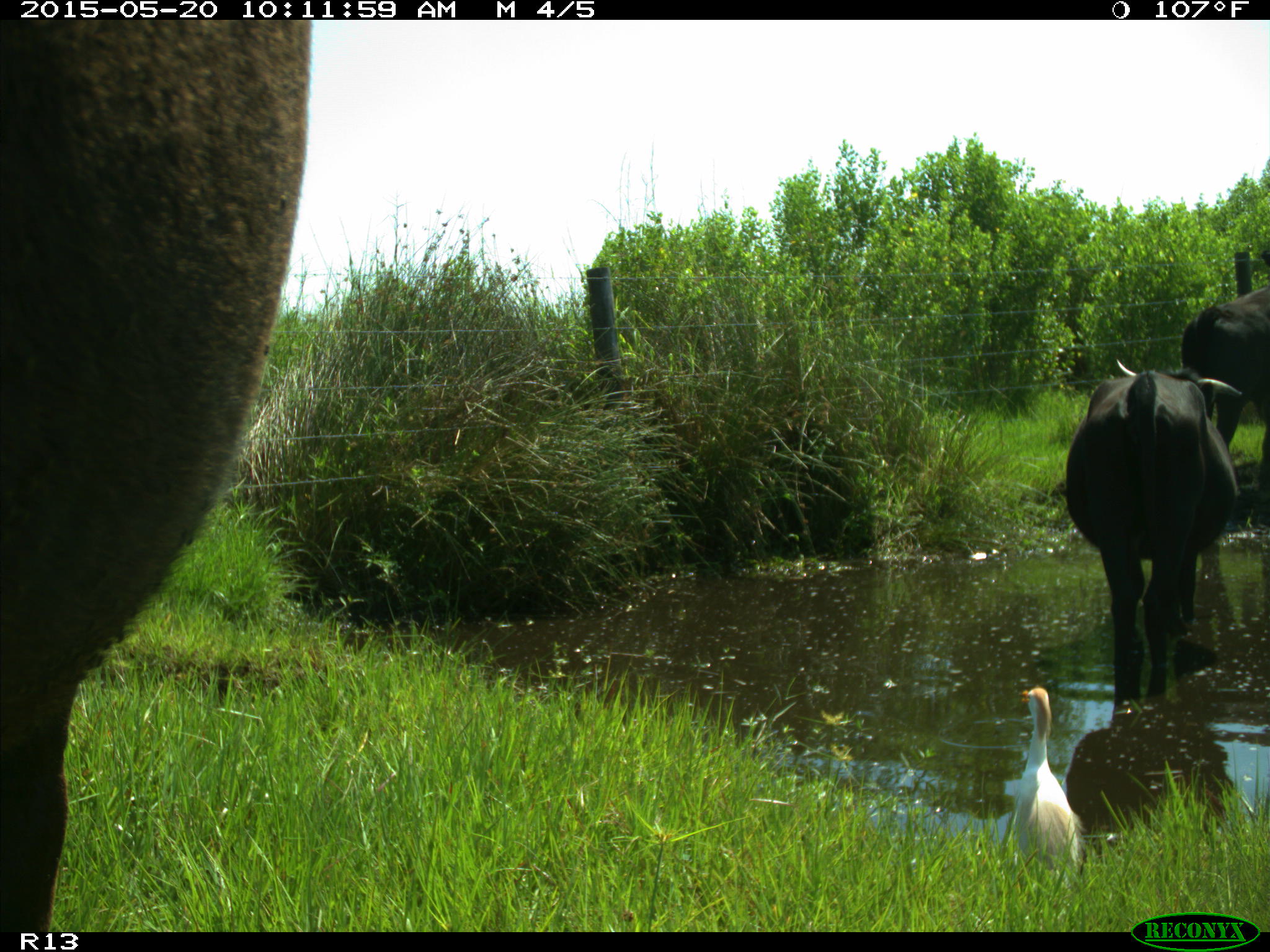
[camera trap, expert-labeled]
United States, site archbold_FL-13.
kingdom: Animalia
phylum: Chordata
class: Mammalia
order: Artiodactyla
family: Bovidae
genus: Bos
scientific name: Bos taurus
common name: domestic cow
Bos taurus (domestic cow).